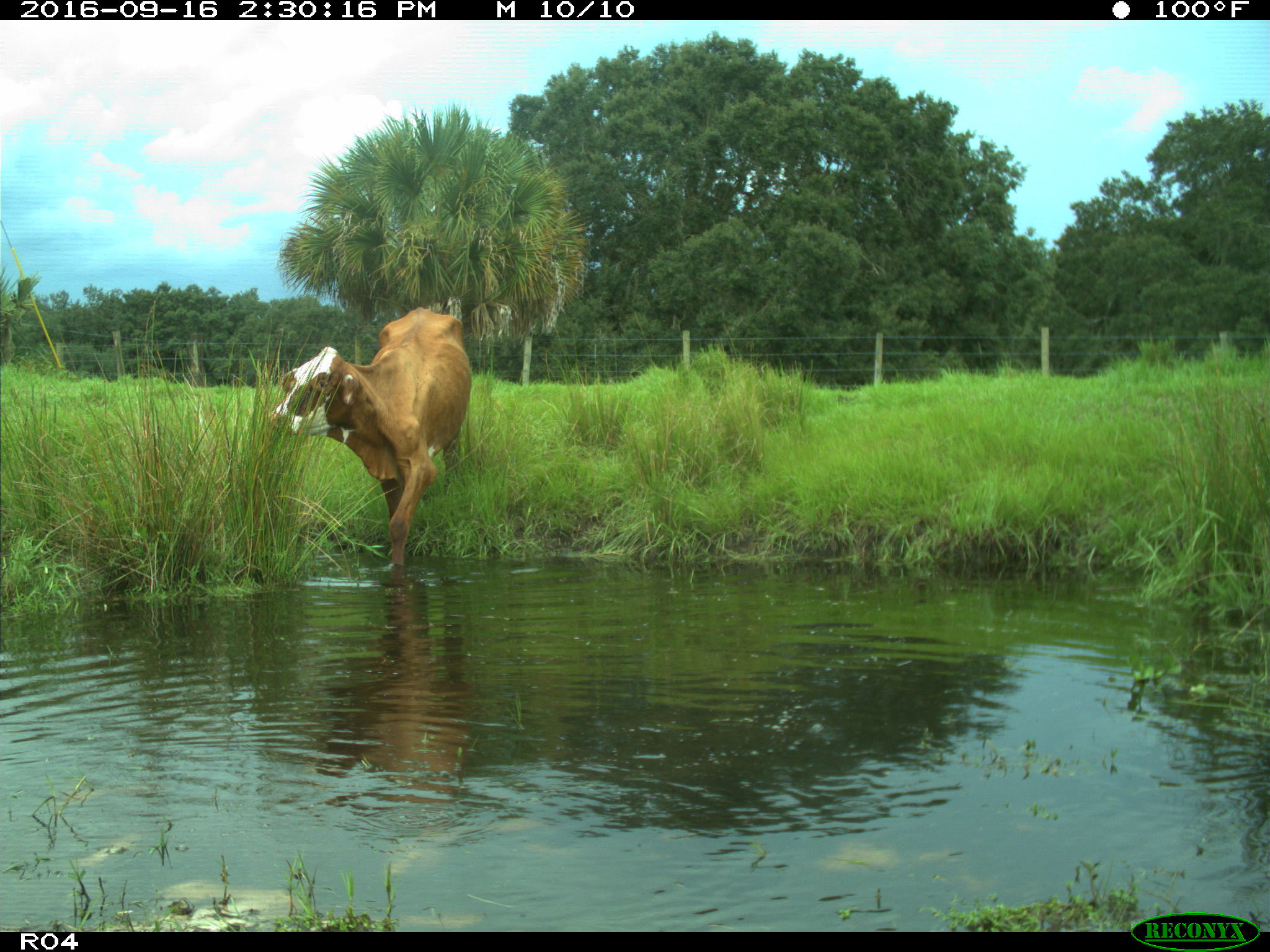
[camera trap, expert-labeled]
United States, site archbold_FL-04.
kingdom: Animalia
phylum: Chordata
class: Mammalia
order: Artiodactyla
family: Bovidae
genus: Bos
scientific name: Bos taurus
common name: domestic cow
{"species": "Bos taurus (domestic cow)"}